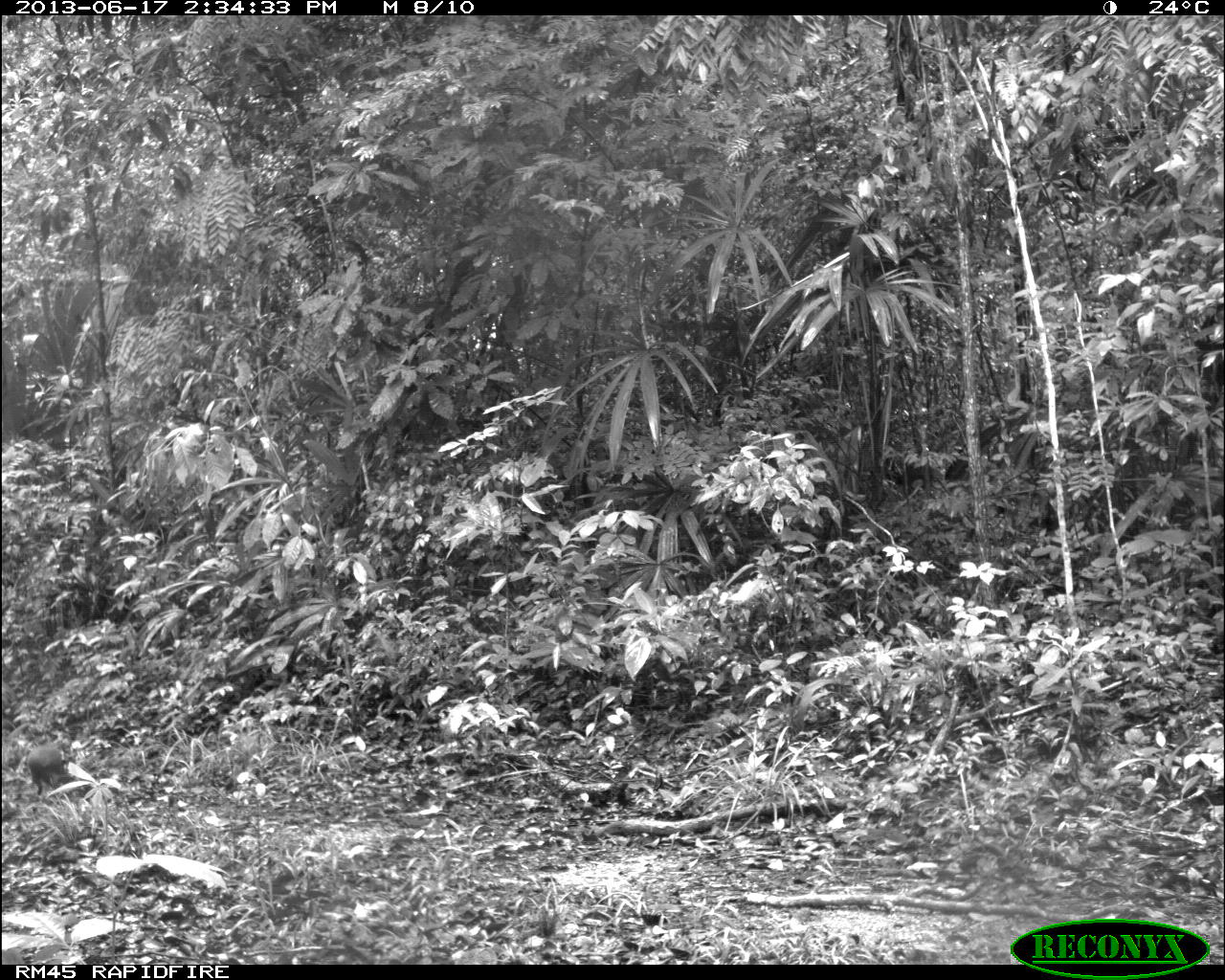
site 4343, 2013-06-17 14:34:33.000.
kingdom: Animalia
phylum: Chordata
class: Mammalia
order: Rodentia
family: Dasyproctidae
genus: Dasyprocta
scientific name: Dasyprocta punctata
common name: central american agouti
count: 1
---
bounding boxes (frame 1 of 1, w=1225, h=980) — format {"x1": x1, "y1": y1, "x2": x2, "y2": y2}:
dasyprocta punctata: {"x1": 27, "y1": 733, "x2": 70, "y2": 799}